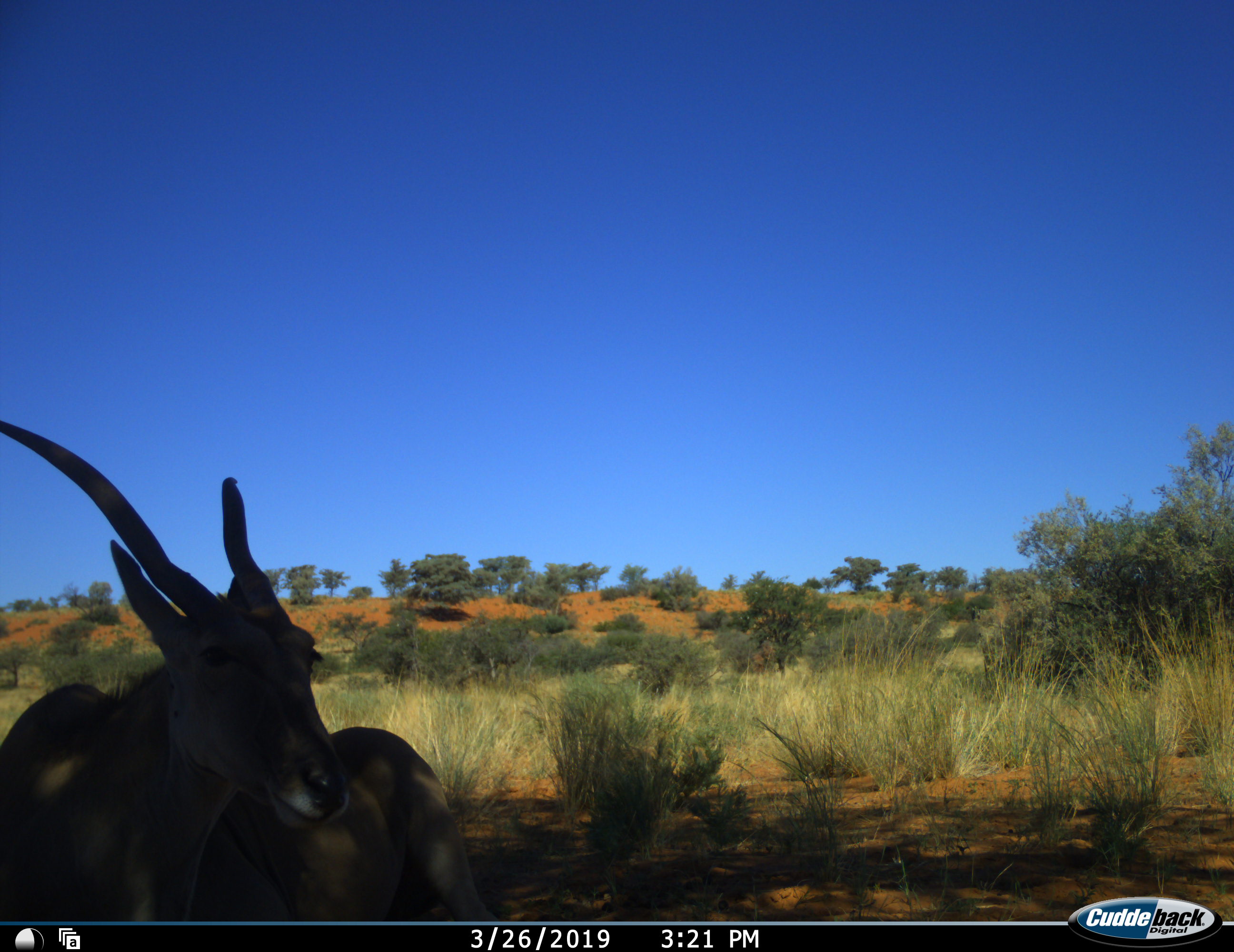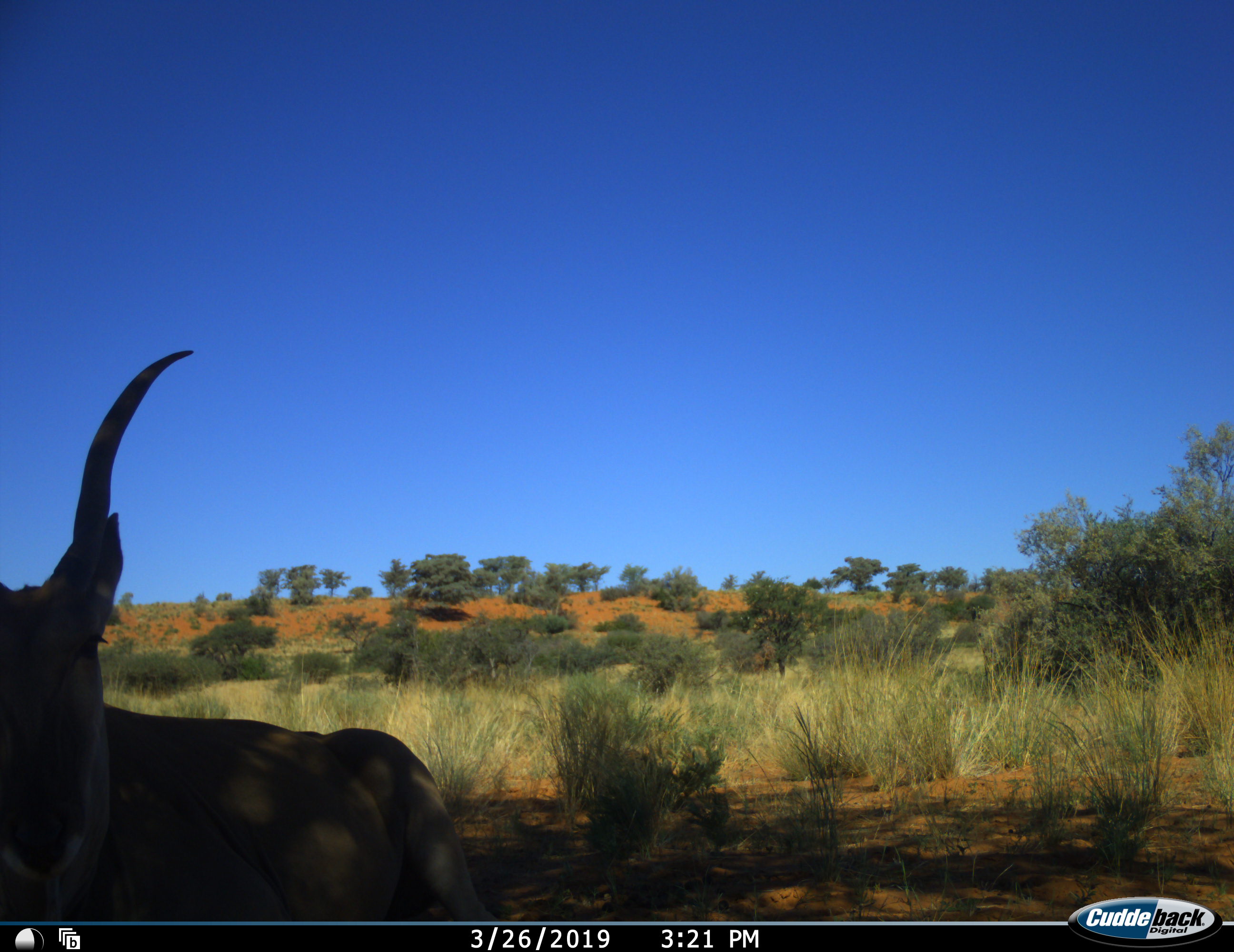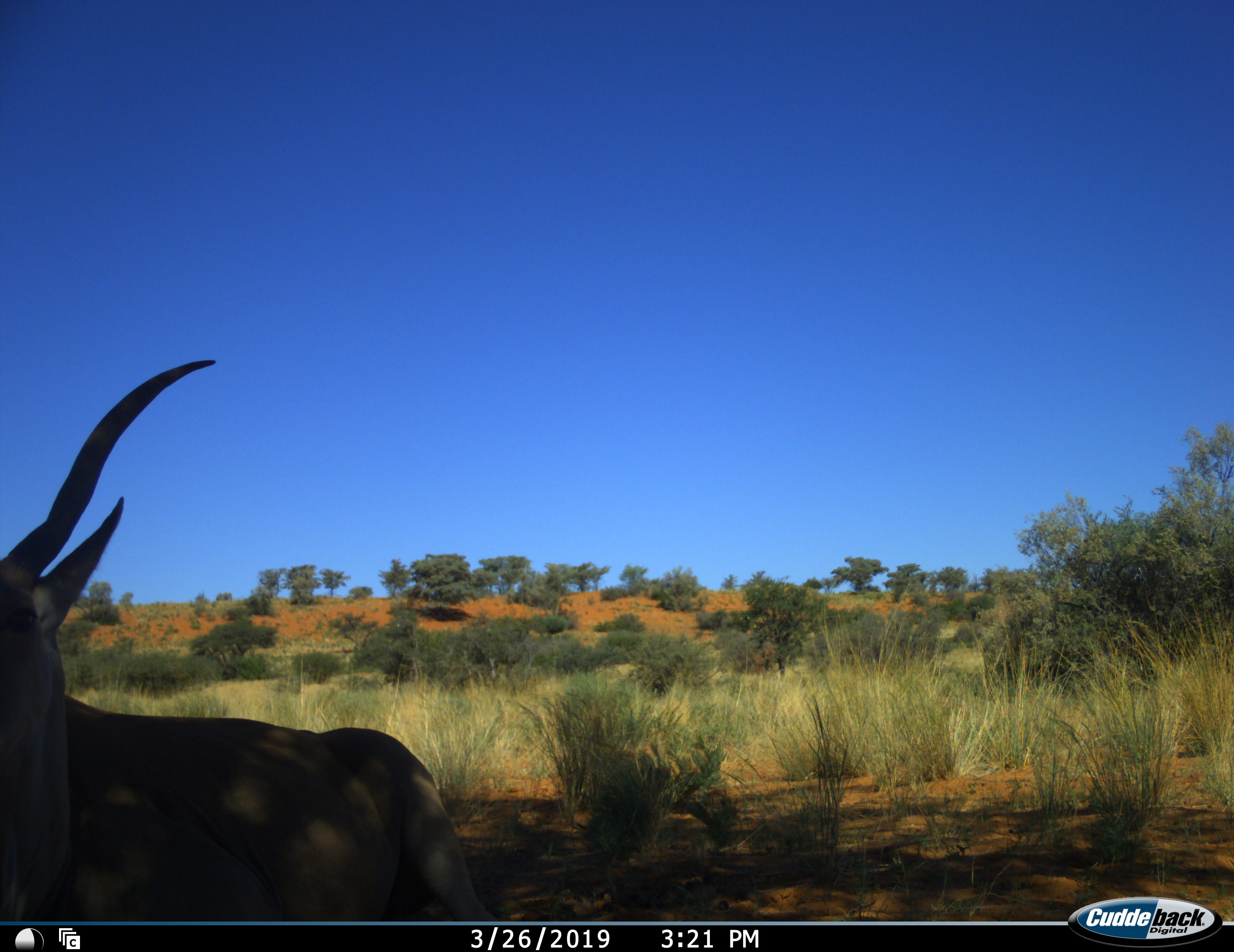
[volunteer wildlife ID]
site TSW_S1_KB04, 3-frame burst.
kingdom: Animalia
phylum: Chordata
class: Mammalia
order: Artiodactyla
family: Bovidae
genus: Tragelaphus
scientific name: Tragelaphus oryx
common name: eland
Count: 1.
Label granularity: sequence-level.